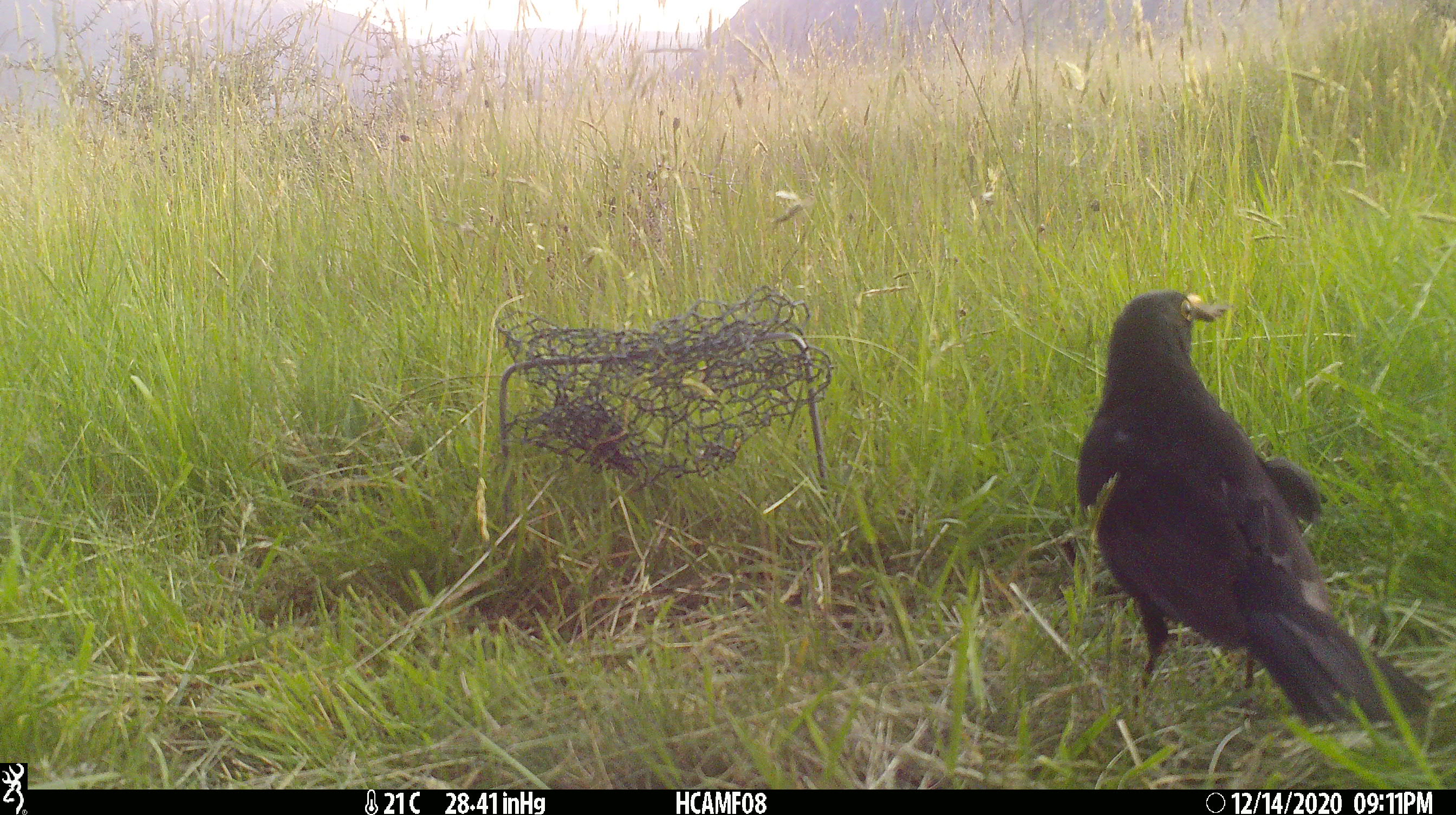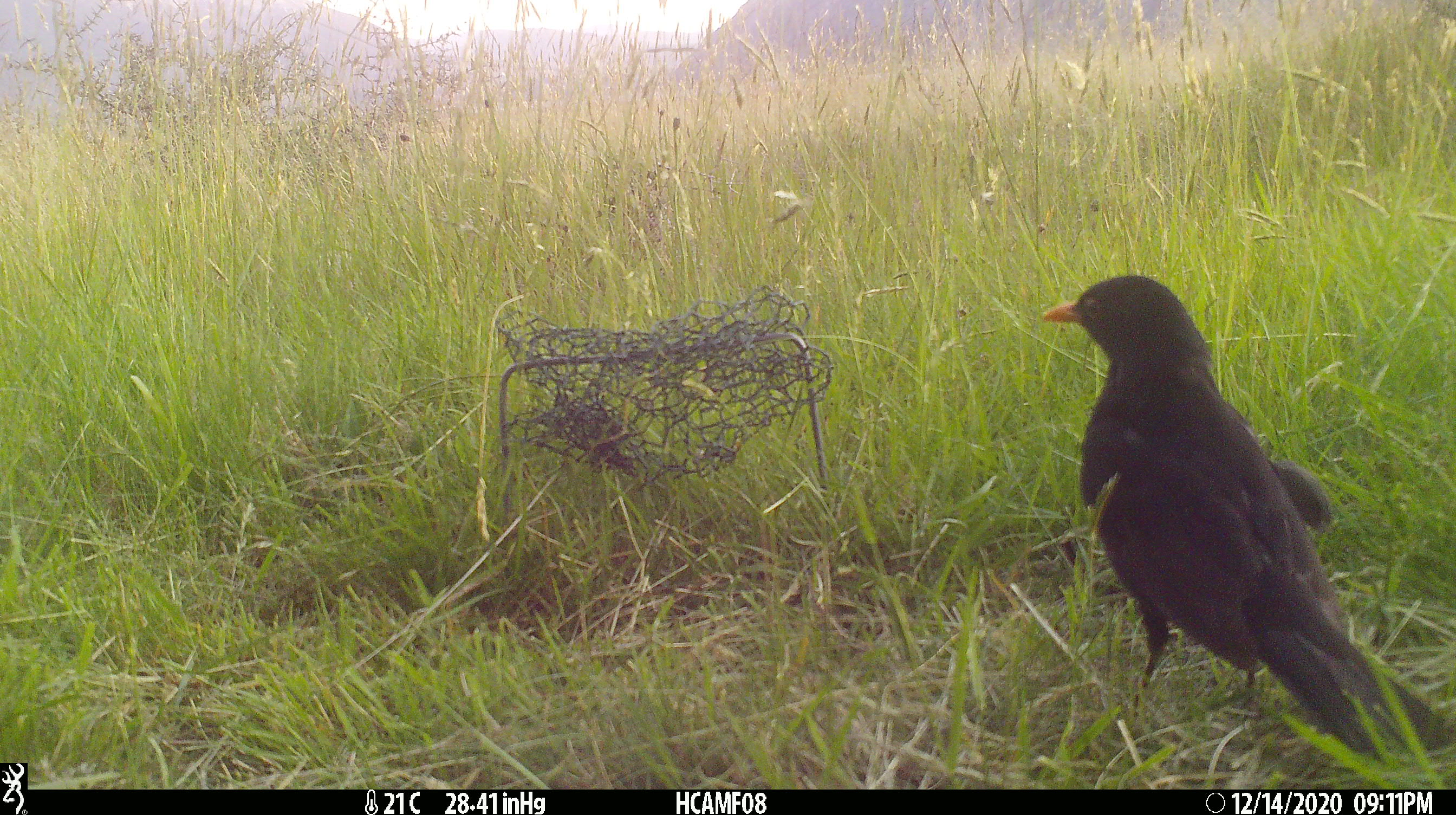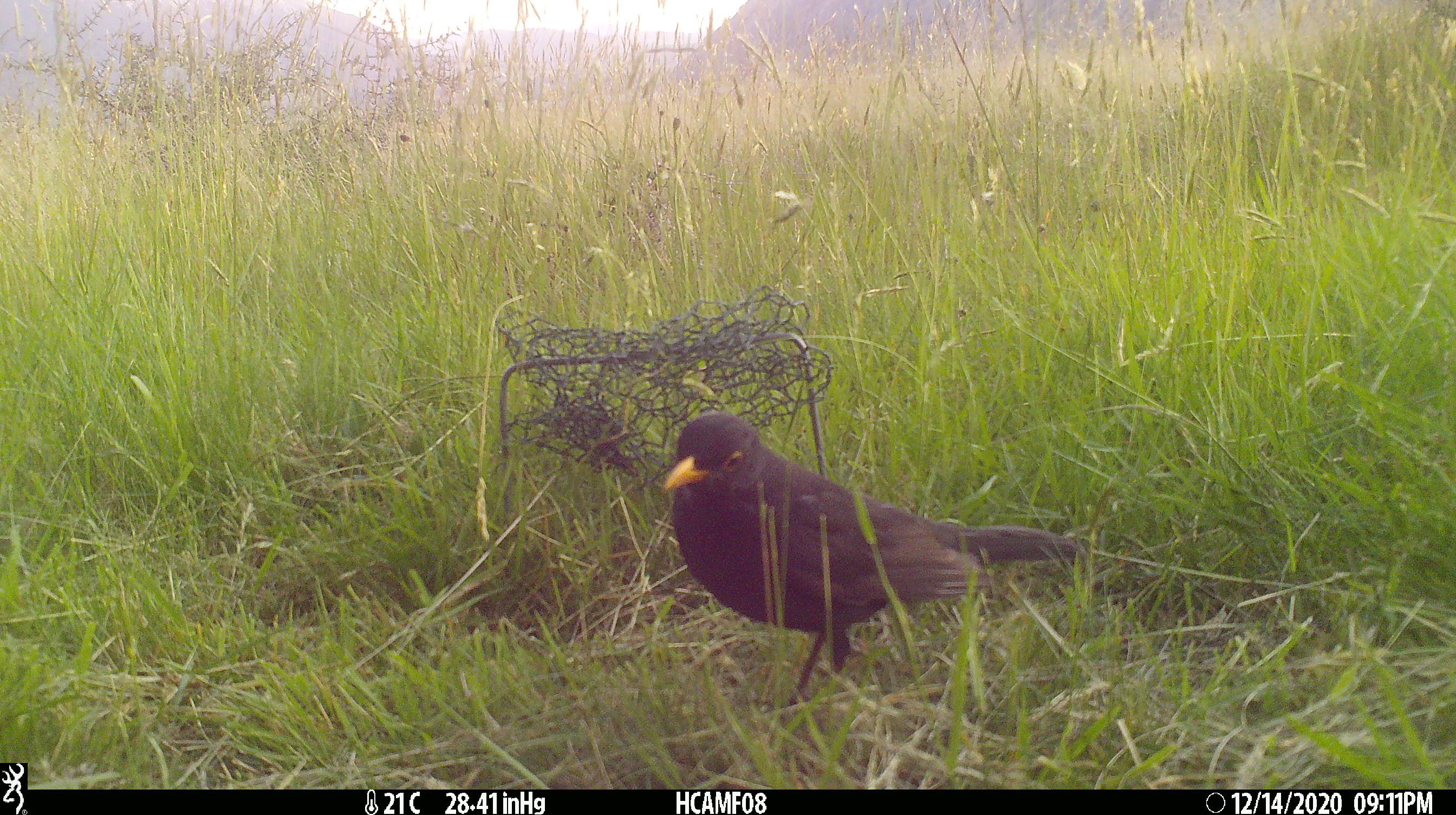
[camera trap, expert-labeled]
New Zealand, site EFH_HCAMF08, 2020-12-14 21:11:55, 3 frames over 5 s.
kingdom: Animalia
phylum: Chordata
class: Aves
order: Passeriformes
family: Turdidae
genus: Turdus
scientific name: Turdus merula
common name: eurasian blackbird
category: blackbird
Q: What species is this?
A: Blackbird (eurasian blackbird) (Turdus merula).